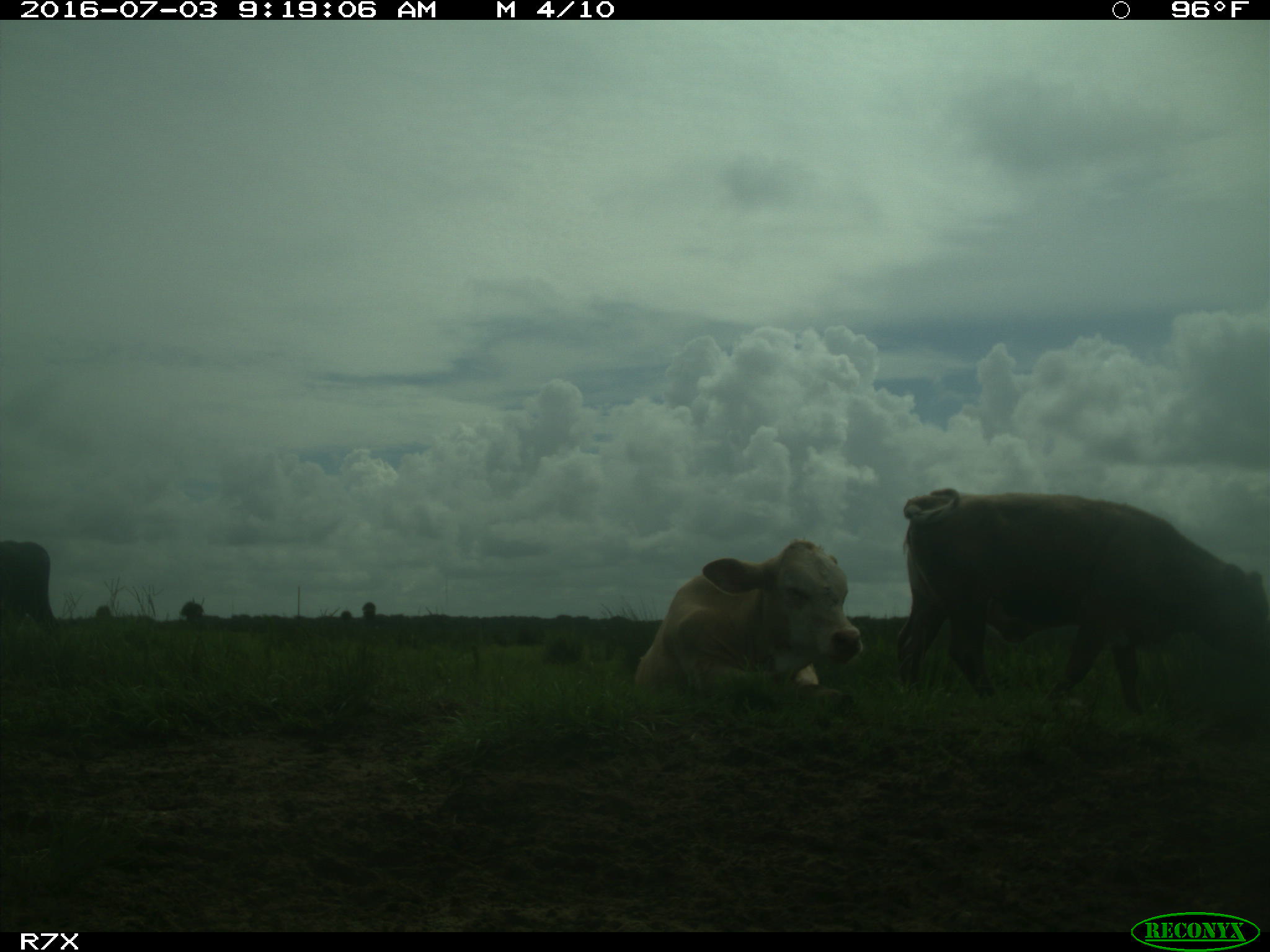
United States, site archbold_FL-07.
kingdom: Animalia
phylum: Chordata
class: Mammalia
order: Artiodactyla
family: Bovidae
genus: Bos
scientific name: Bos taurus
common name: domestic cow